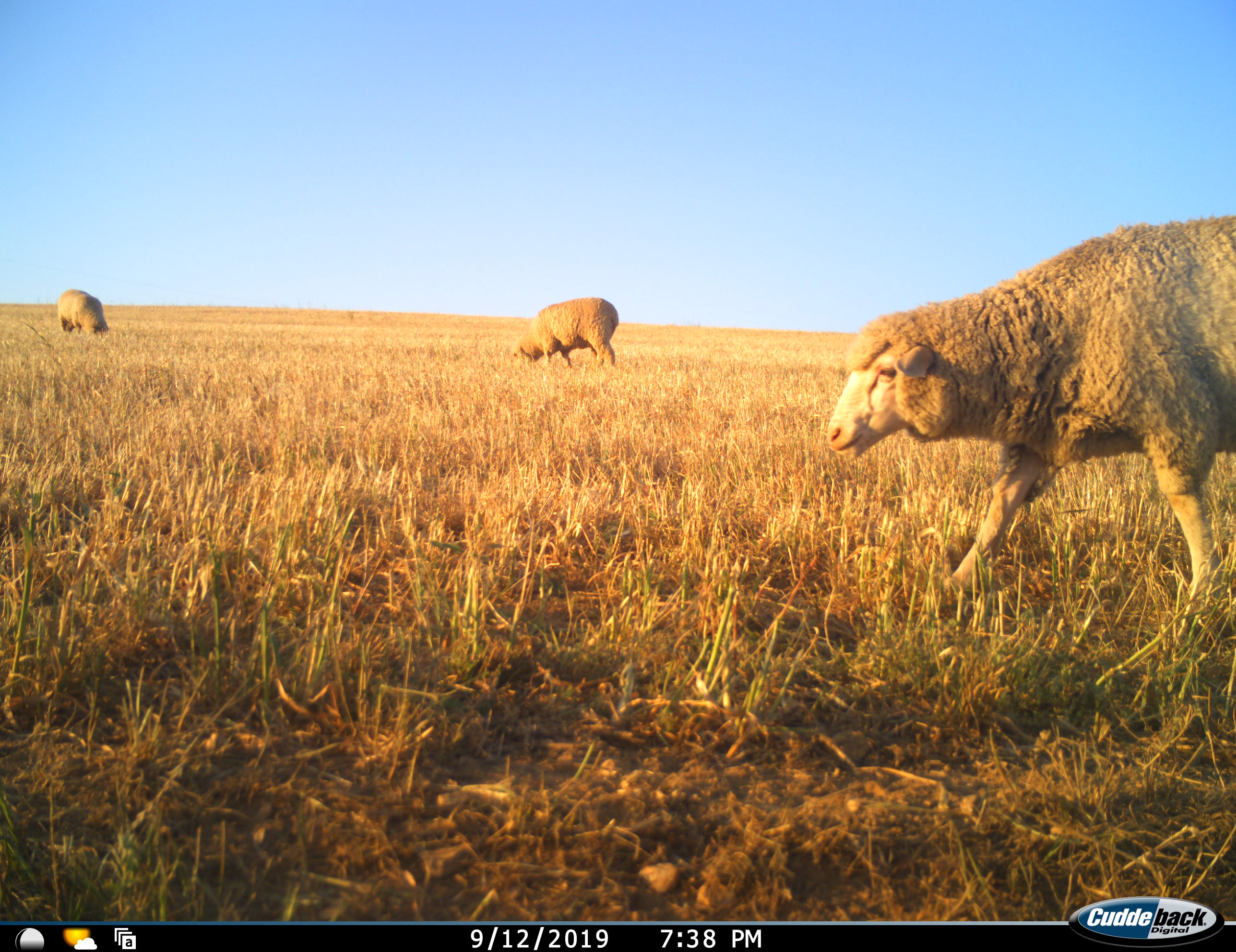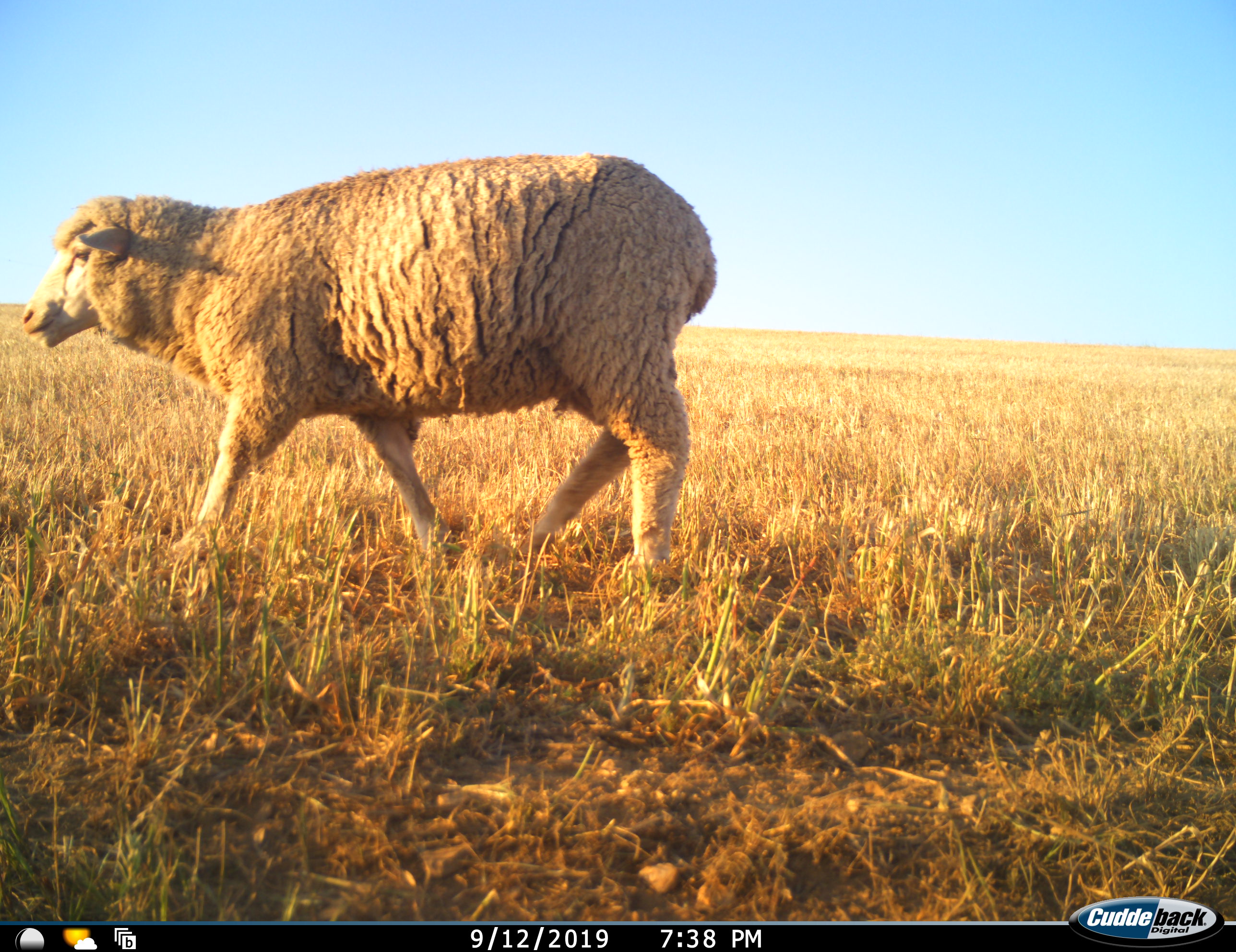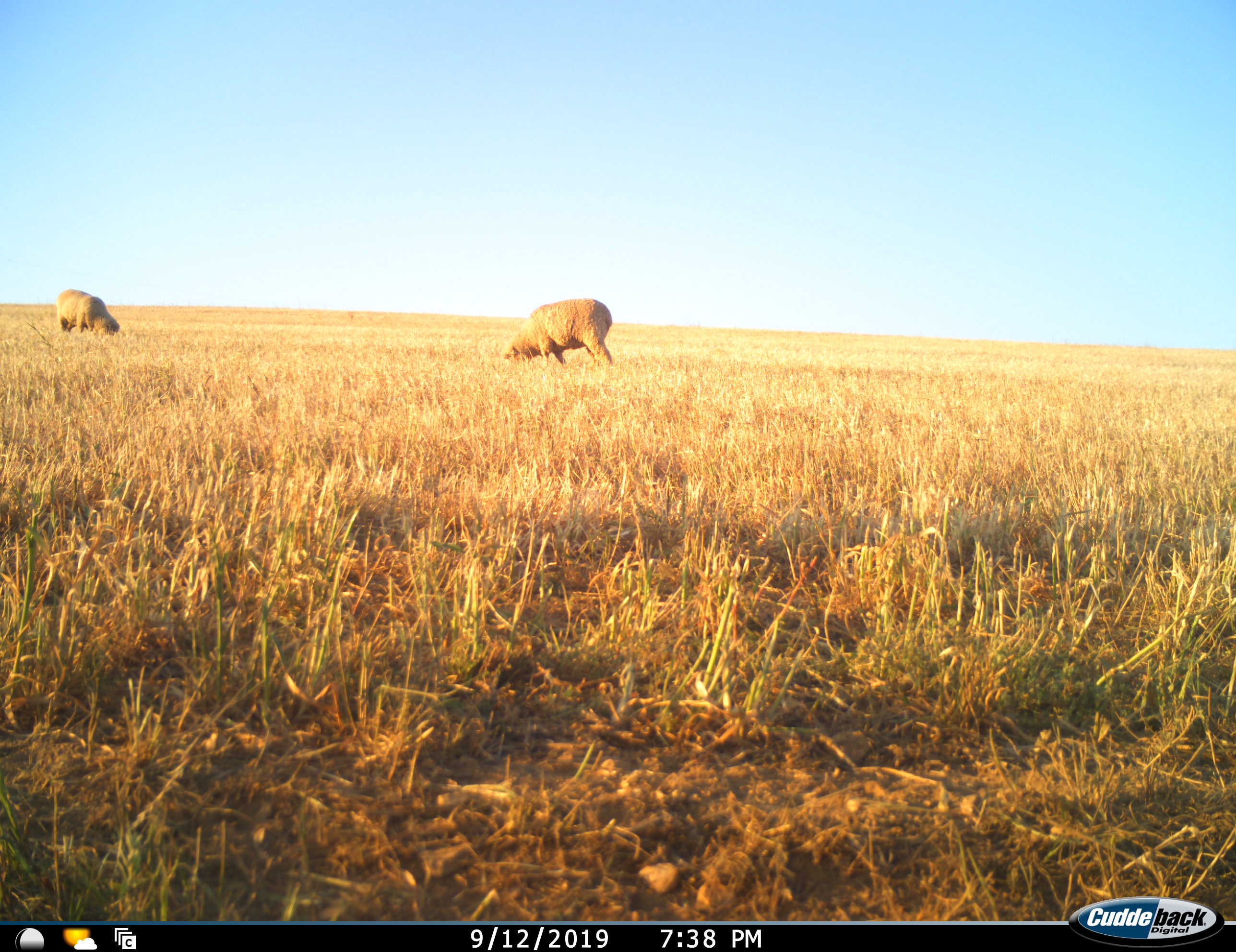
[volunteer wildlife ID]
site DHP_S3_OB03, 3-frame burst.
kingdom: Animalia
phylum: Chordata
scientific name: Vertebrata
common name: domestic animal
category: domesticanimal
Domesticanimal (domestic animal) (Vertebrata), count 3. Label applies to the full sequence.